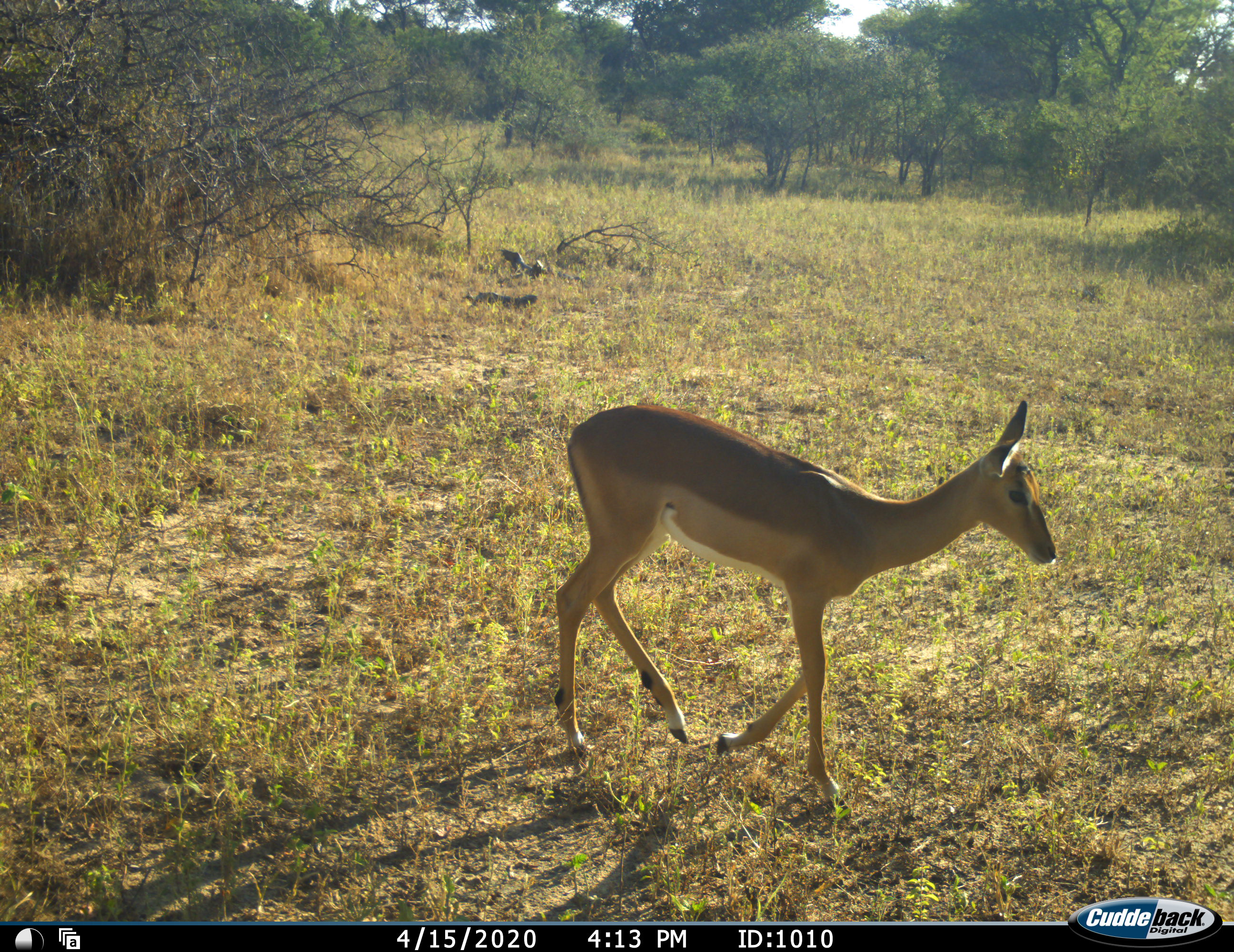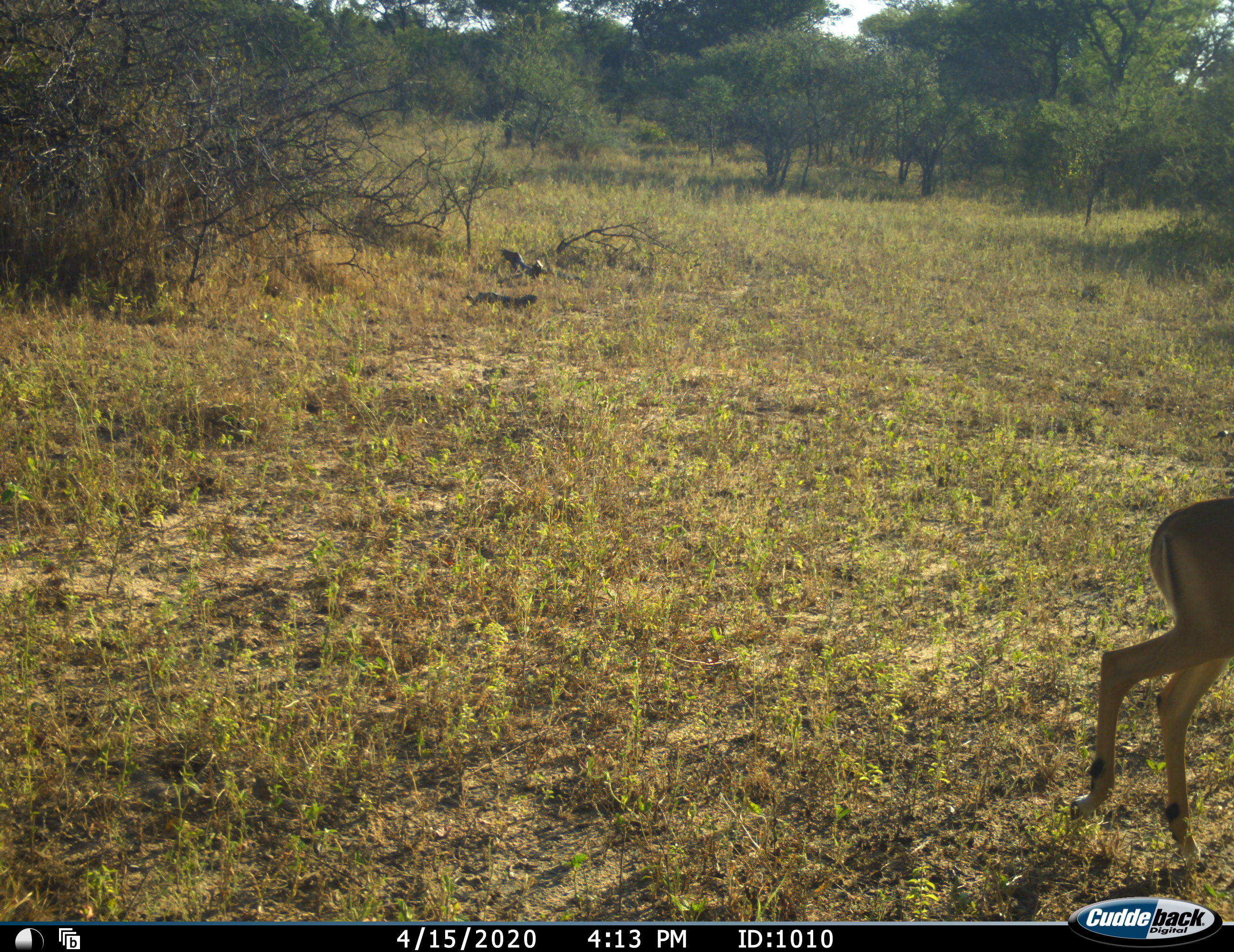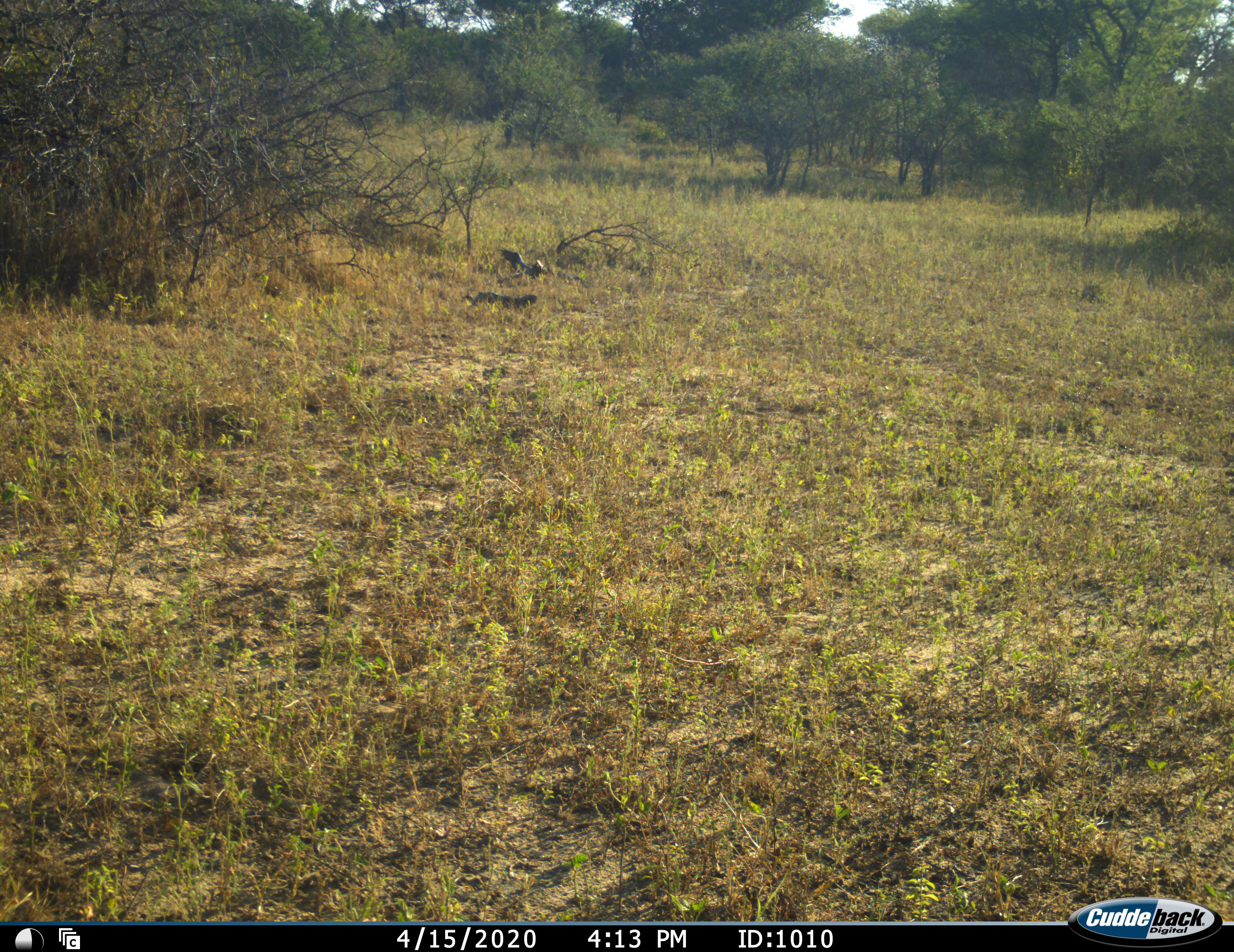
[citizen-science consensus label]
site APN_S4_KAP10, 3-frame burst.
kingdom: Animalia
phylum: Chordata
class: Mammalia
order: Artiodactyla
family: Bovidae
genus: Aepyceros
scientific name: Aepyceros melampus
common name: impala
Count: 1.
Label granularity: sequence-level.